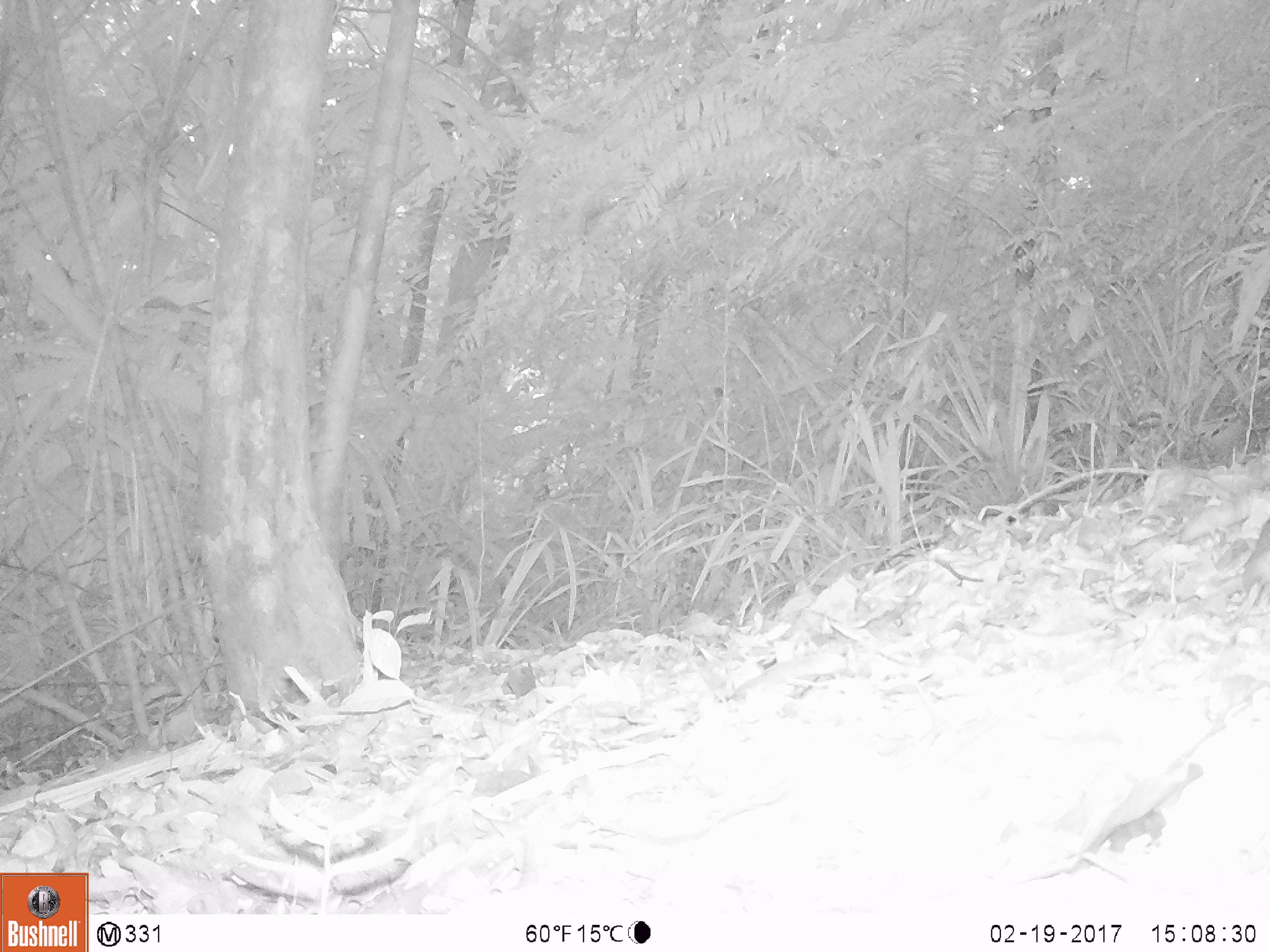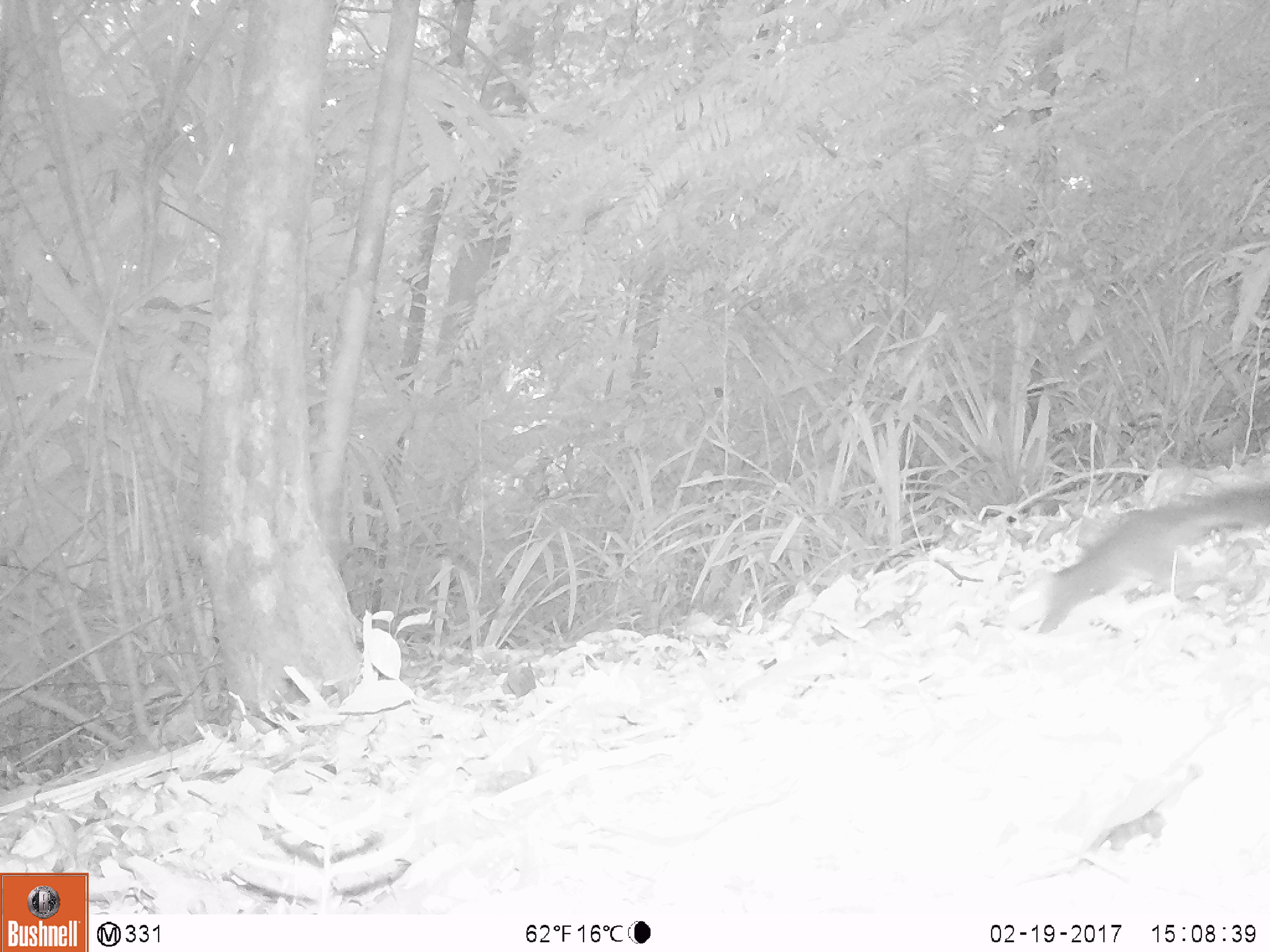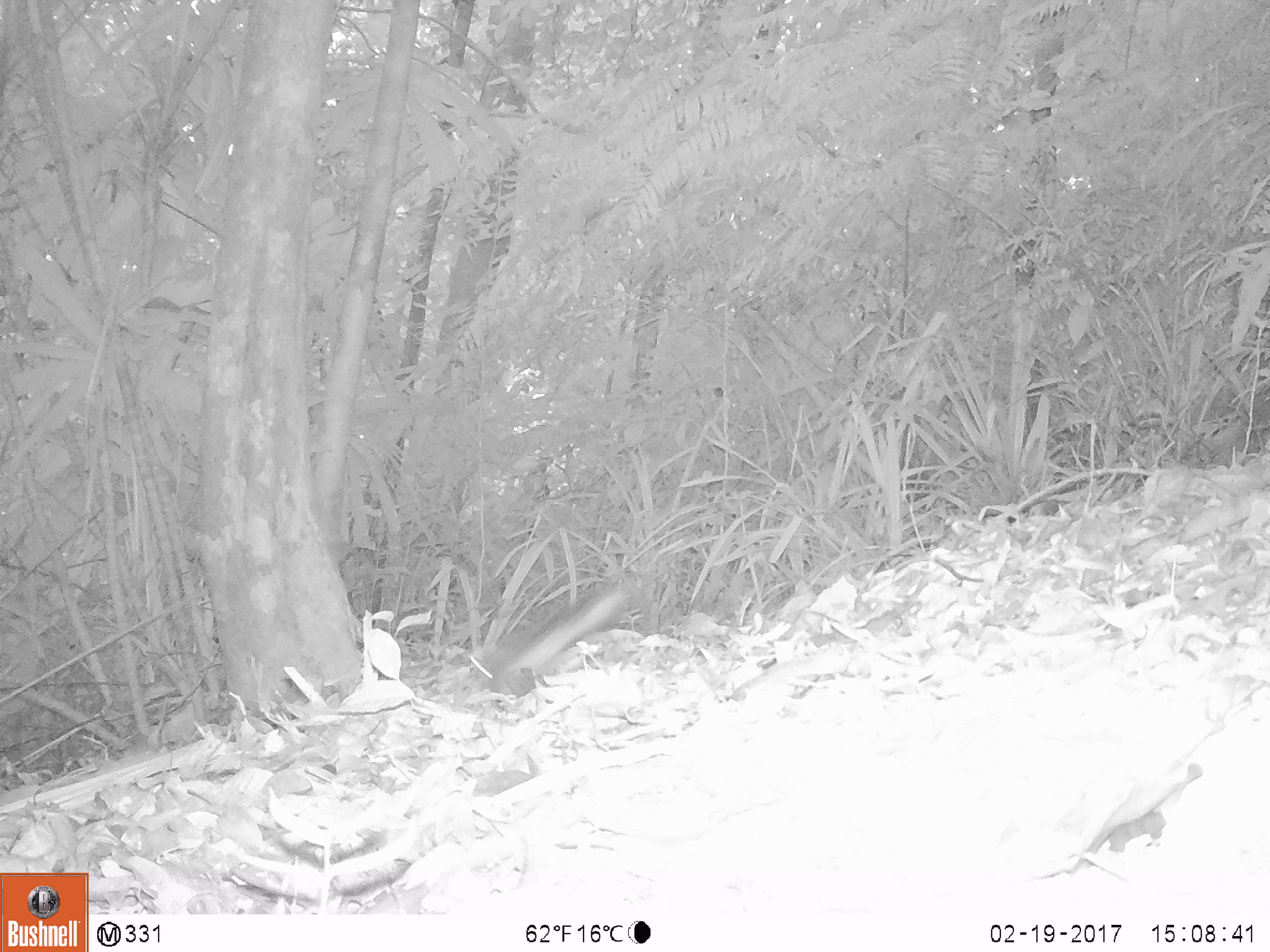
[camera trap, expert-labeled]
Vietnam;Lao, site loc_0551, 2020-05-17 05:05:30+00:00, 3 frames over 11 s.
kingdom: Animalia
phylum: Chordata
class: Mammalia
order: Rodentia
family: Sciuridae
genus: Dremomys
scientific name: Dremomys rufigenis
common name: red-cheeked squirrel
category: red cheeked squirrel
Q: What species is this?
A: Red cheeked squirrel (red-cheeked squirrel) (Dremomys rufigenis).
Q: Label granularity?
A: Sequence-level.